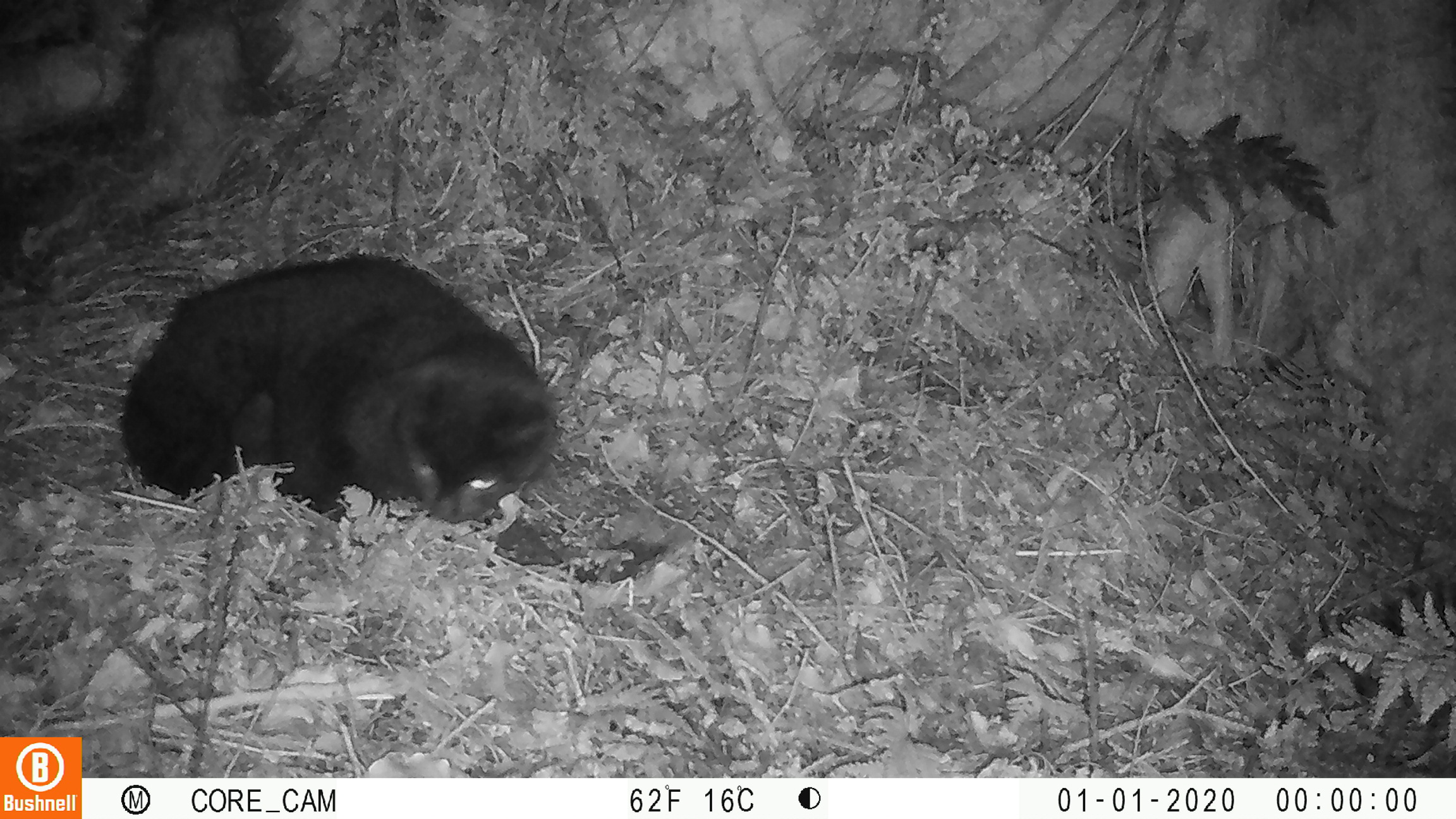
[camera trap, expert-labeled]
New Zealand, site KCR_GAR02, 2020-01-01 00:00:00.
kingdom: Animalia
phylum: Chordata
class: Mammalia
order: Carnivora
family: Felidae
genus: Felis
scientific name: Felis catus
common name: domestic cat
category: cat